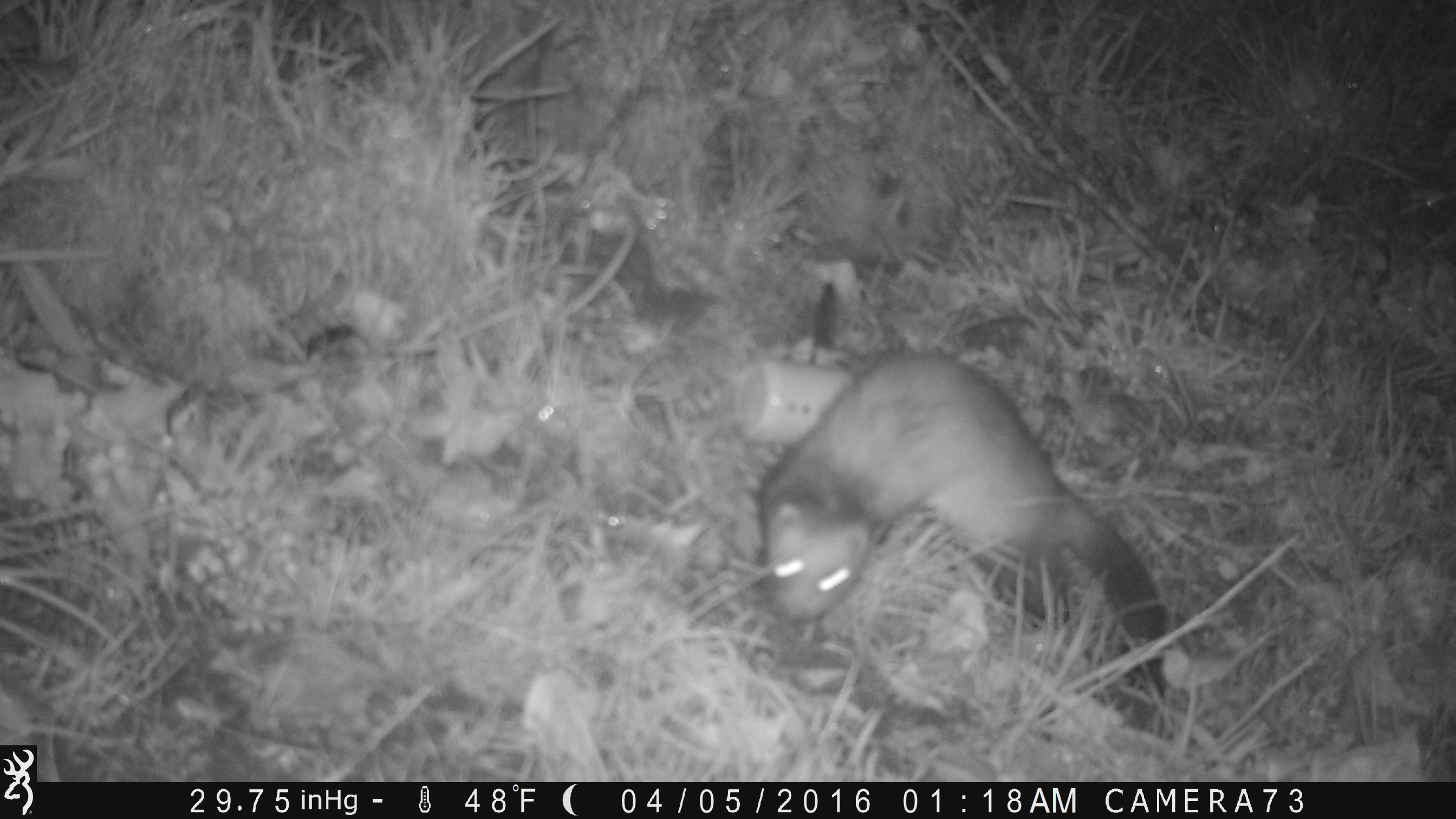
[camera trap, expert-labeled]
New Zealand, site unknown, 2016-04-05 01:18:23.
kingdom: Animalia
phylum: Chordata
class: Mammalia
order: Carnivora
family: Mustelidae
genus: Mustela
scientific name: Mustela furo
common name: ferret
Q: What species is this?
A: Ferret (Mustela furo).